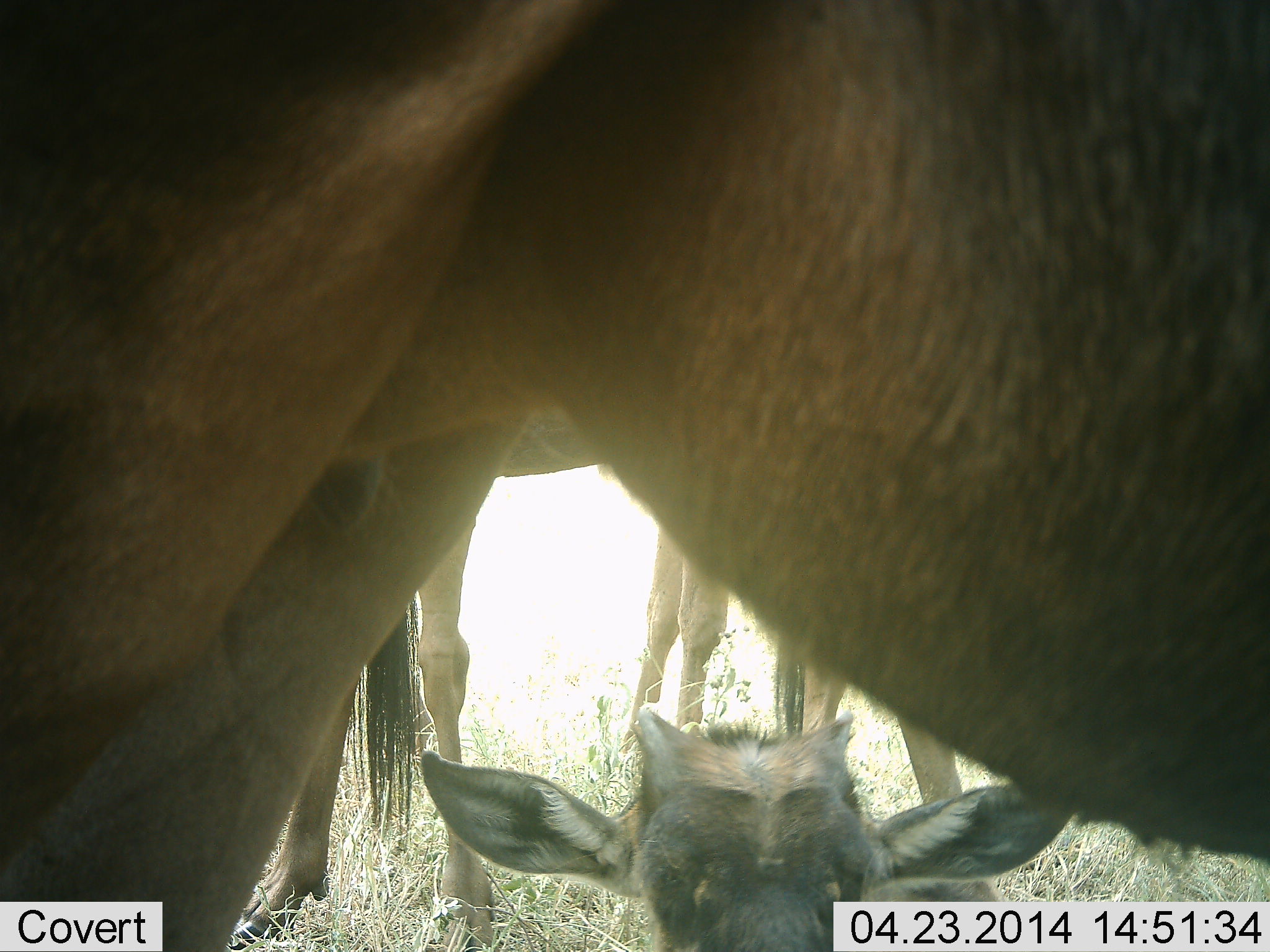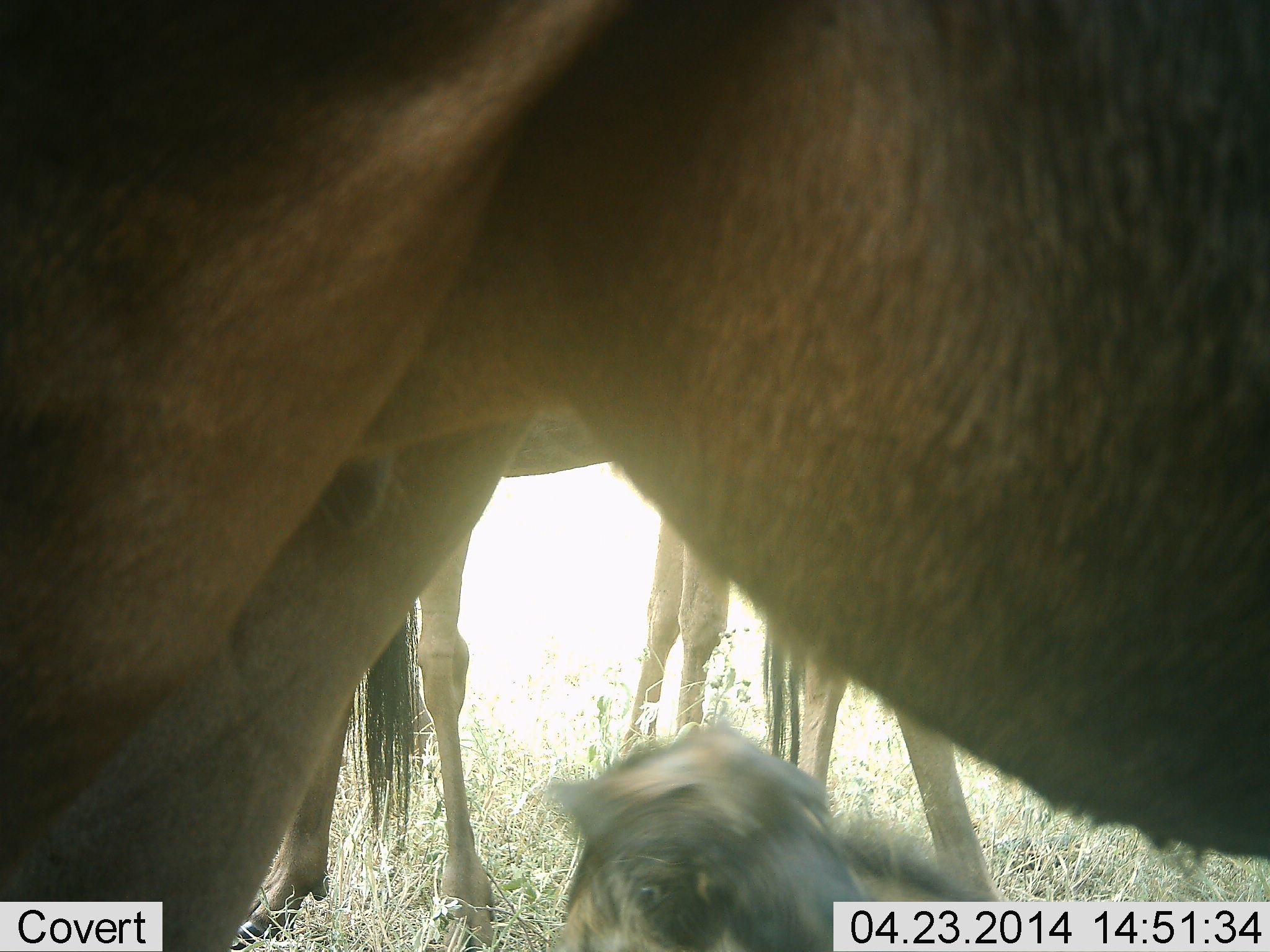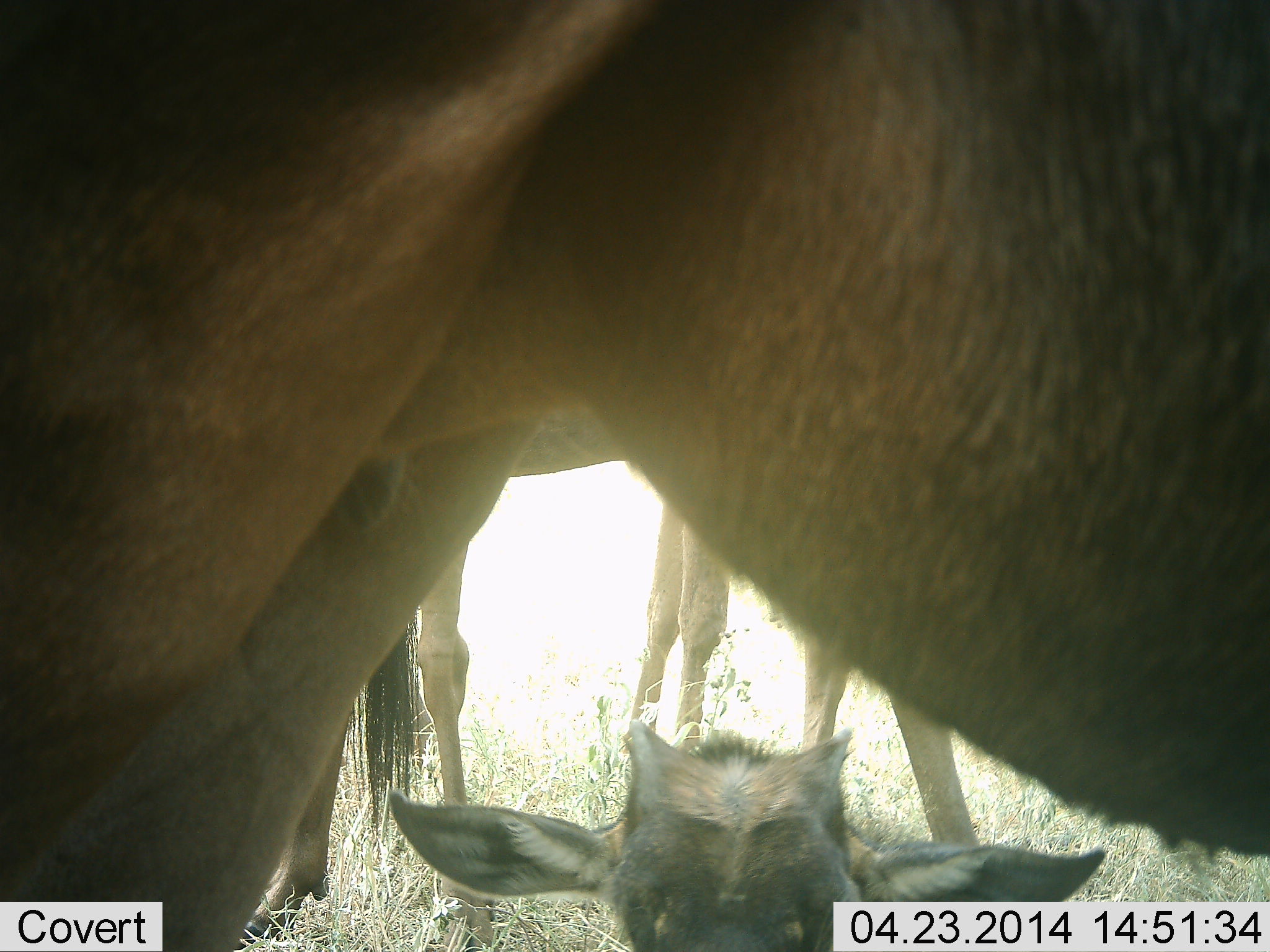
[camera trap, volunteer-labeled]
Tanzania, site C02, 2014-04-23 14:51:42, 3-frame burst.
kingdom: Animalia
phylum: Chordata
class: Mammalia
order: Artiodactyla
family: Bovidae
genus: Connochaetes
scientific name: Connochaetes taurinus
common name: blue wildebeest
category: wildebeest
Wildebeest (blue wildebeest) (Connochaetes taurinus), count 4. Behavior (volunteer vote fractions): standing 96%, resting 74%, moving 4%, interacting 7%. Young present (vote fraction): 63%. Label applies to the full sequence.